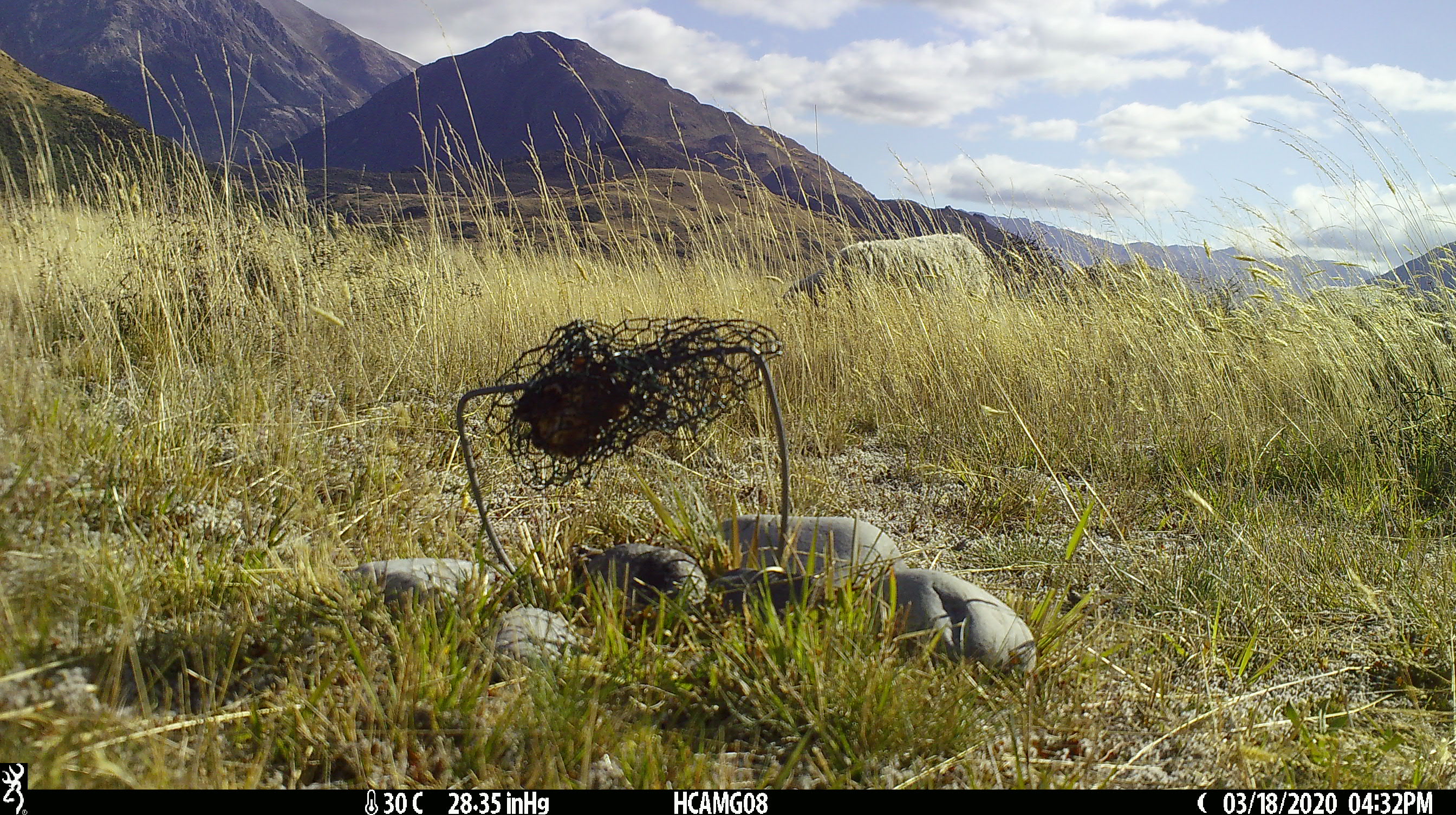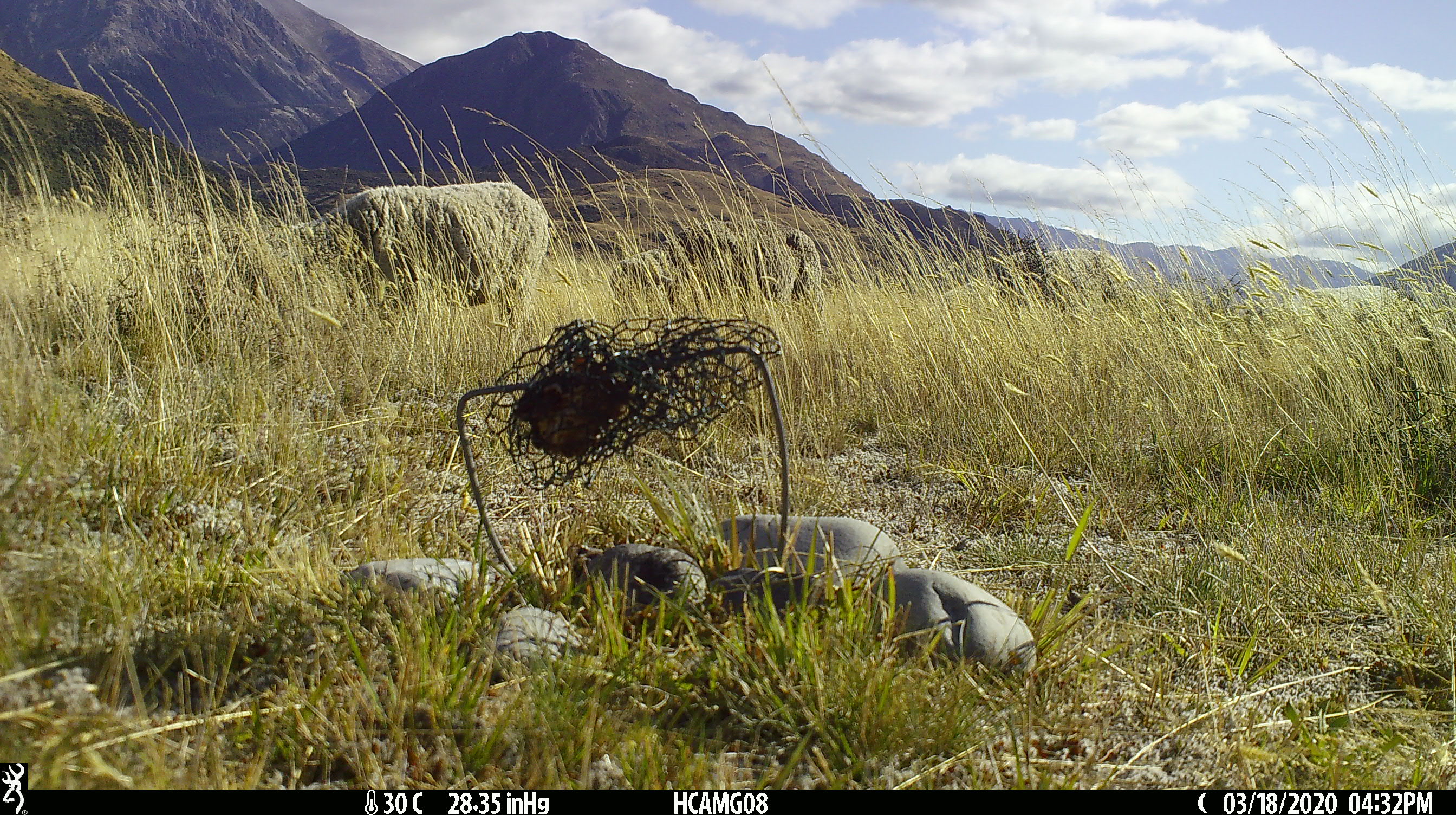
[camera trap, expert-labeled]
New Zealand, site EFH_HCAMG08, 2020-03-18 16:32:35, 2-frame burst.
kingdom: Animalia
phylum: Chordata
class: Mammalia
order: Artiodactyla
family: Bovidae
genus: Ovis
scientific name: Ovis aries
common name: domestic sheep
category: sheep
Sheep (domestic sheep) (Ovis aries).